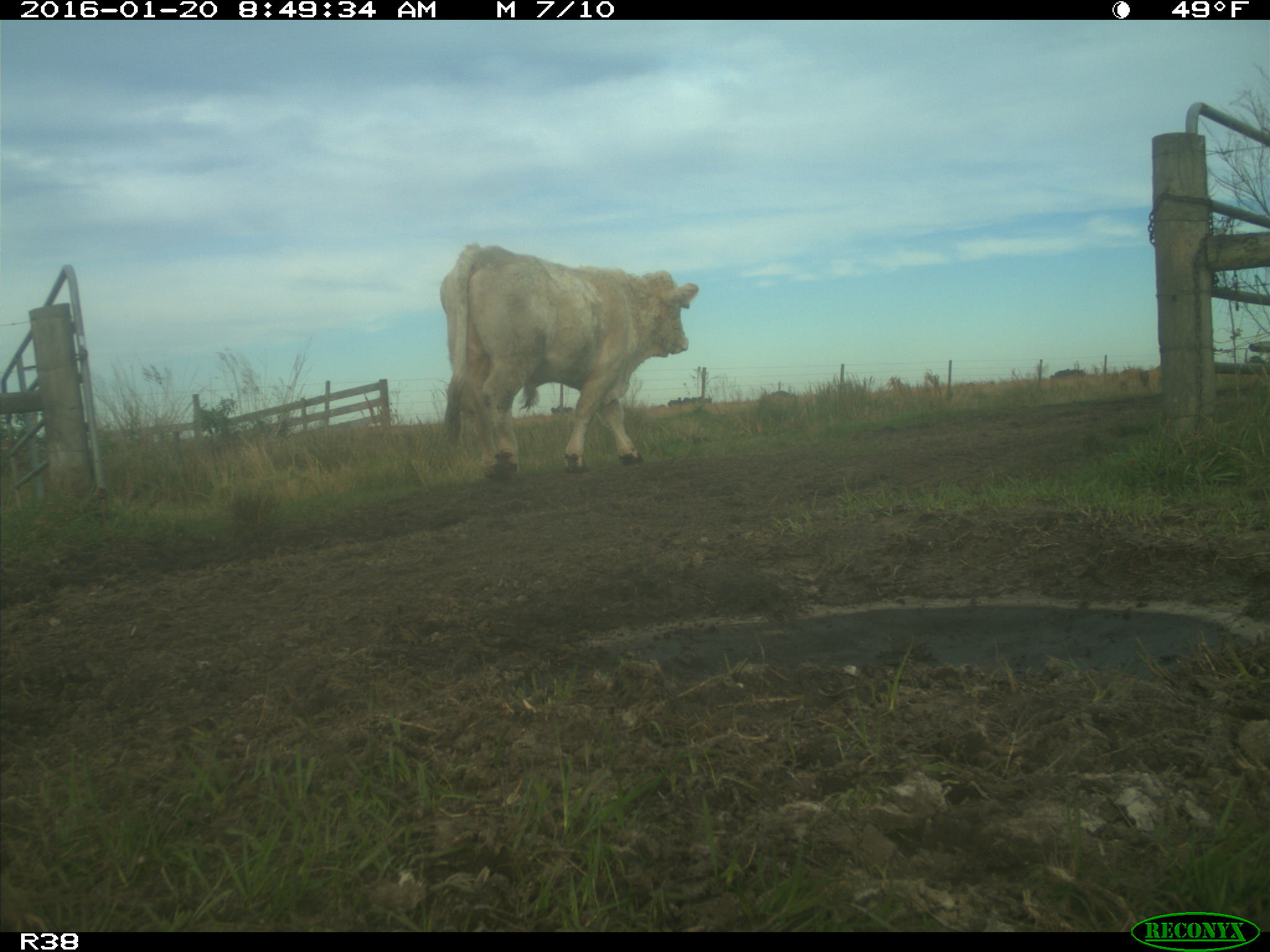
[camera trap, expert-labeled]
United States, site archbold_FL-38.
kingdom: Animalia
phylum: Chordata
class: Mammalia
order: Artiodactyla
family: Bovidae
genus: Bos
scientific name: Bos taurus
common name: domestic cow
Bos taurus (domestic cow).